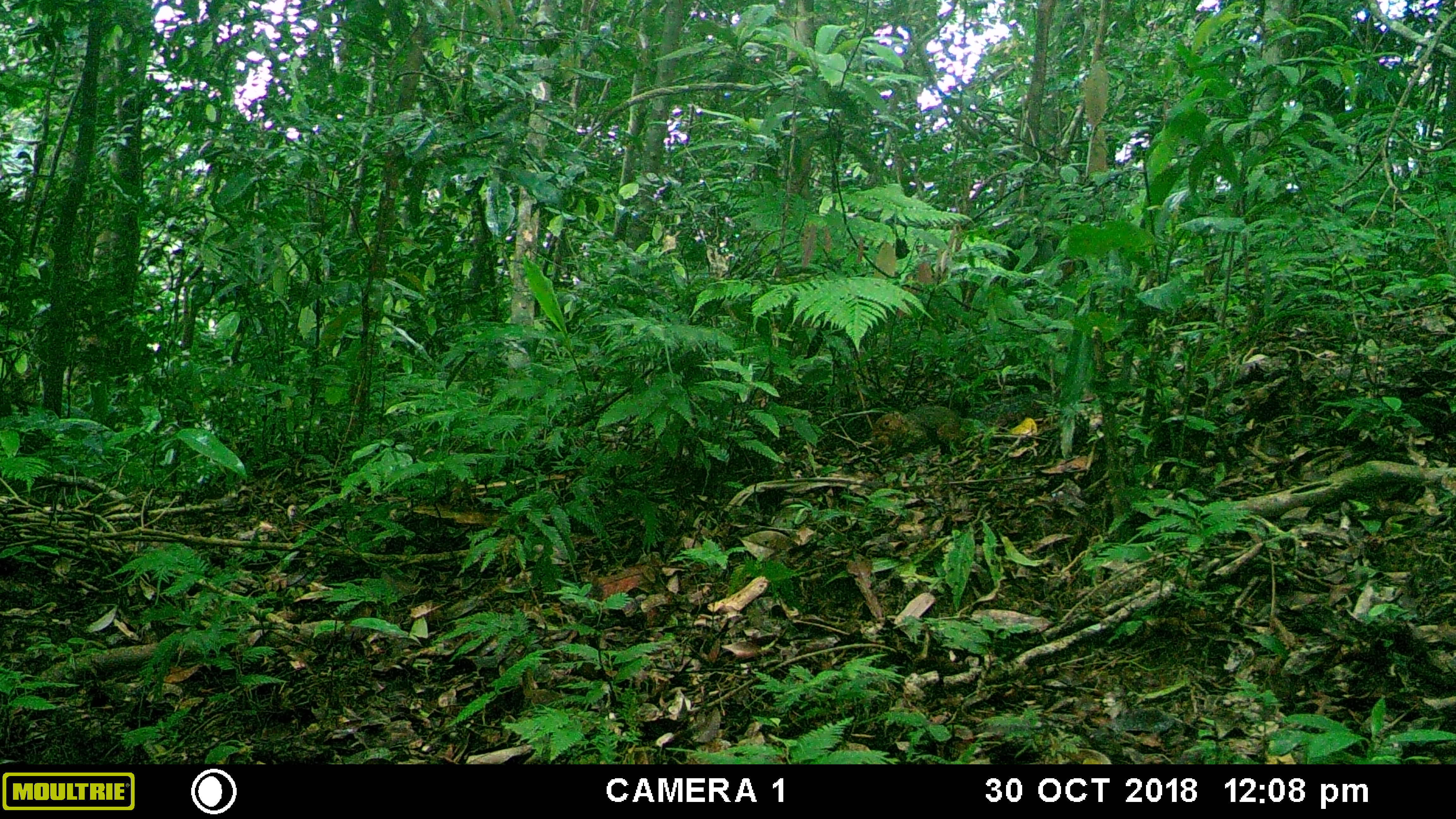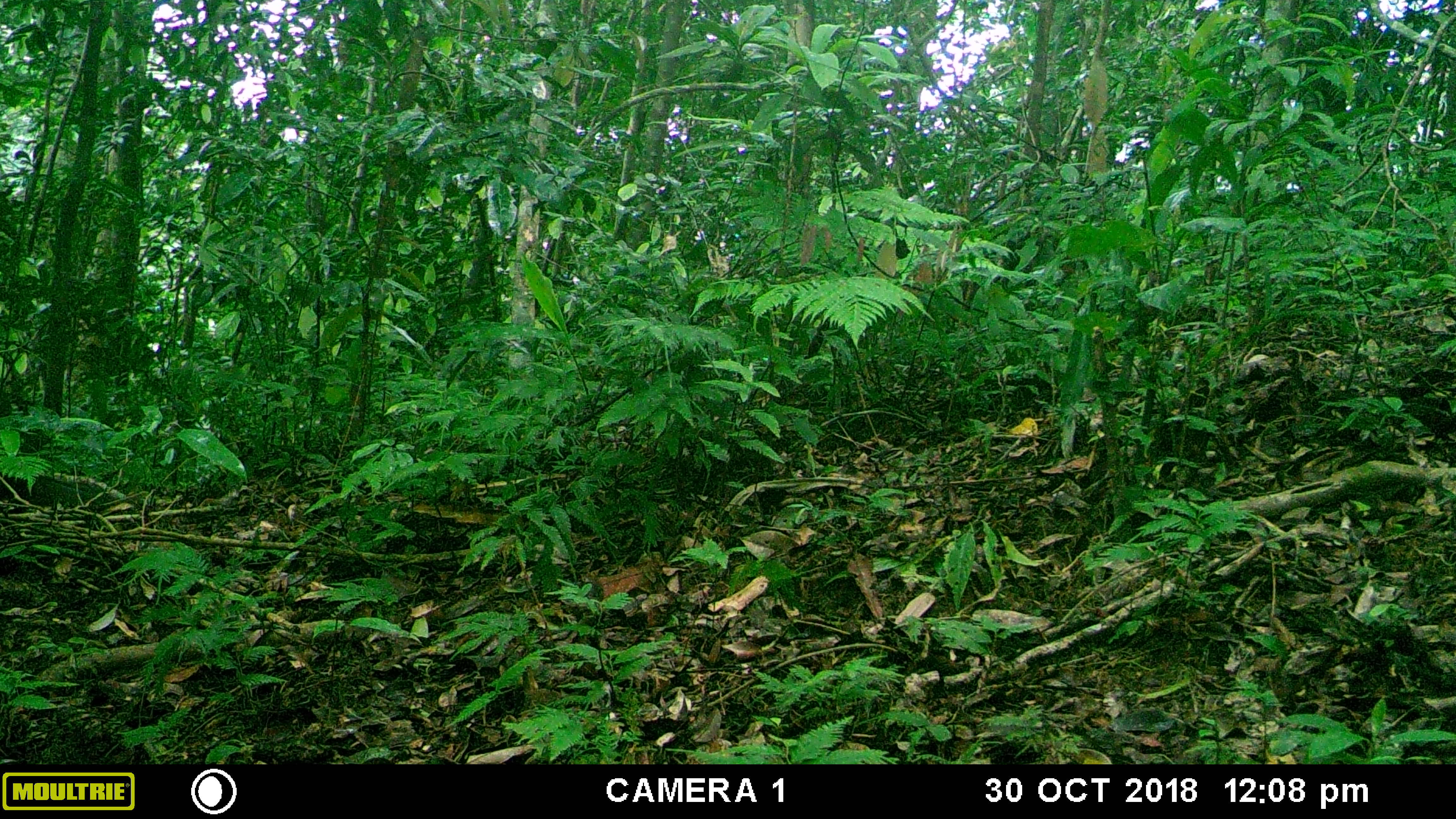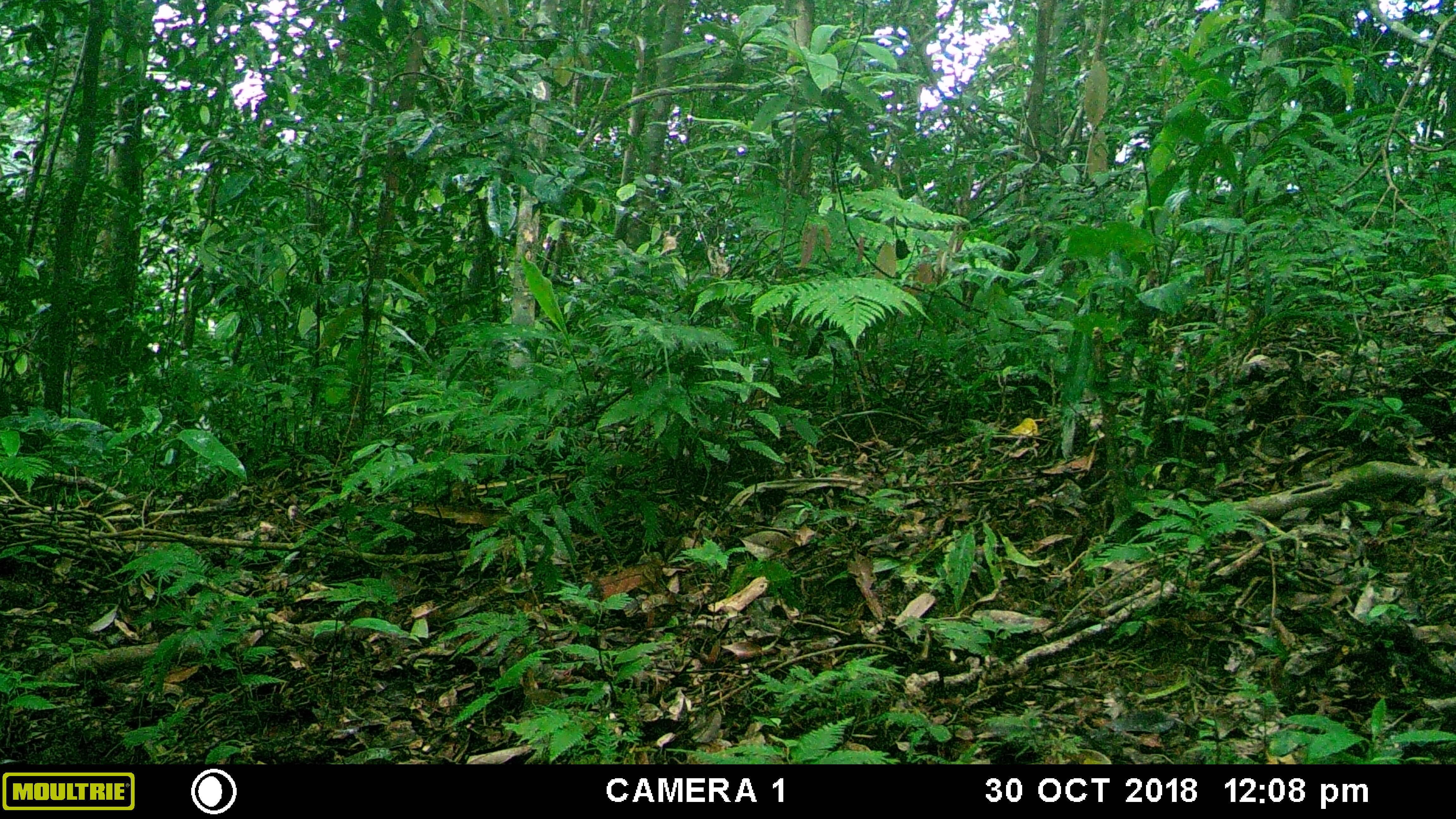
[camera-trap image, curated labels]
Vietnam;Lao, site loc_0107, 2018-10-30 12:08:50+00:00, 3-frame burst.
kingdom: Animalia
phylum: Chordata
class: Mammalia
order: Rodentia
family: Sciuridae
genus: Dremomys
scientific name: Dremomys rufigenis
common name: red-cheeked squirrel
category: red cheeked squirrel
Red cheeked squirrel (red-cheeked squirrel) (Dremomys rufigenis). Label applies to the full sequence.